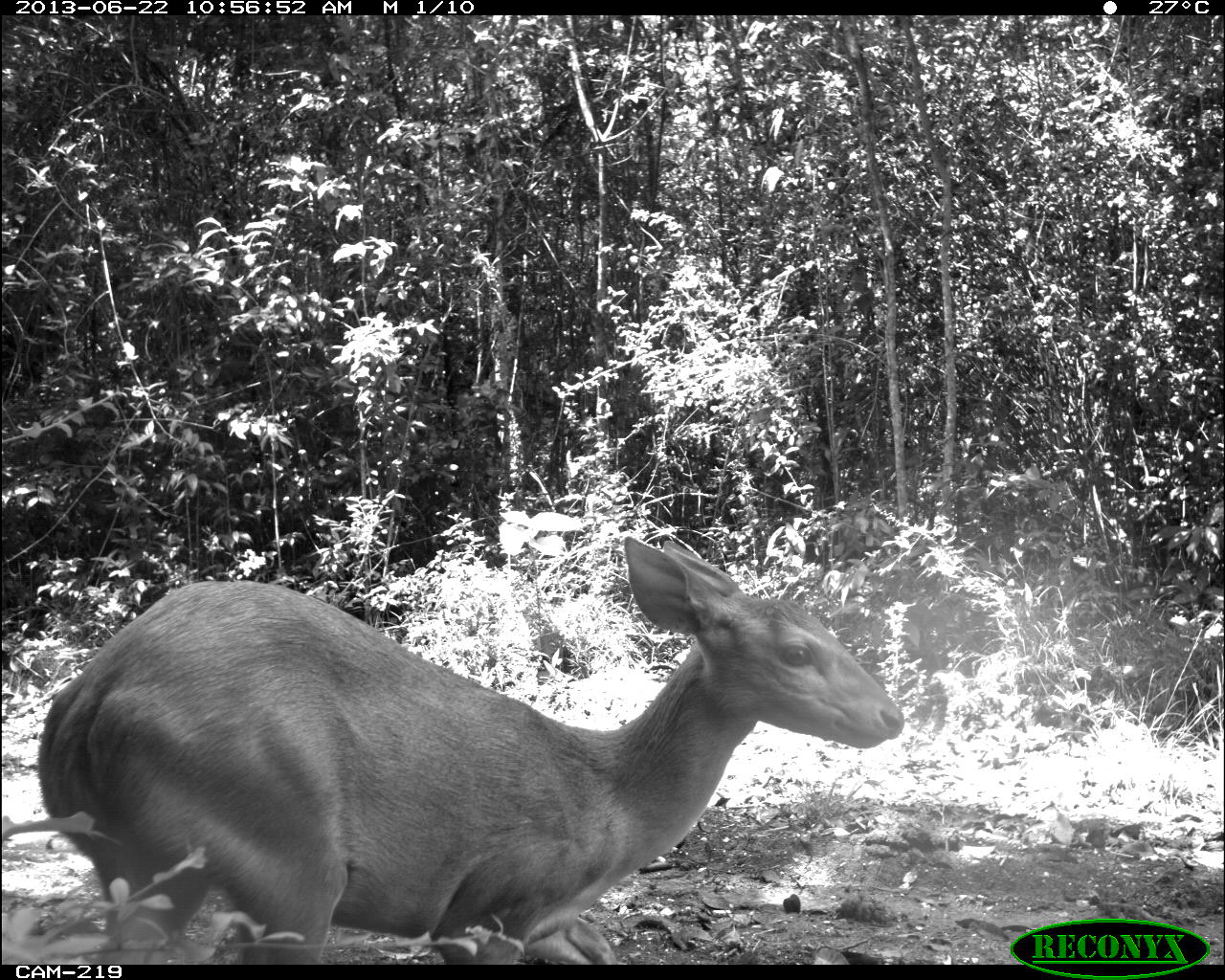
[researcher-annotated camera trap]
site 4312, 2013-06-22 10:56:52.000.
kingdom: Animalia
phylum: Chordata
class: Mammalia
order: Artiodactyla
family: Cervidae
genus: Mazama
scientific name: Mazama temama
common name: central american red brocket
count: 1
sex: female